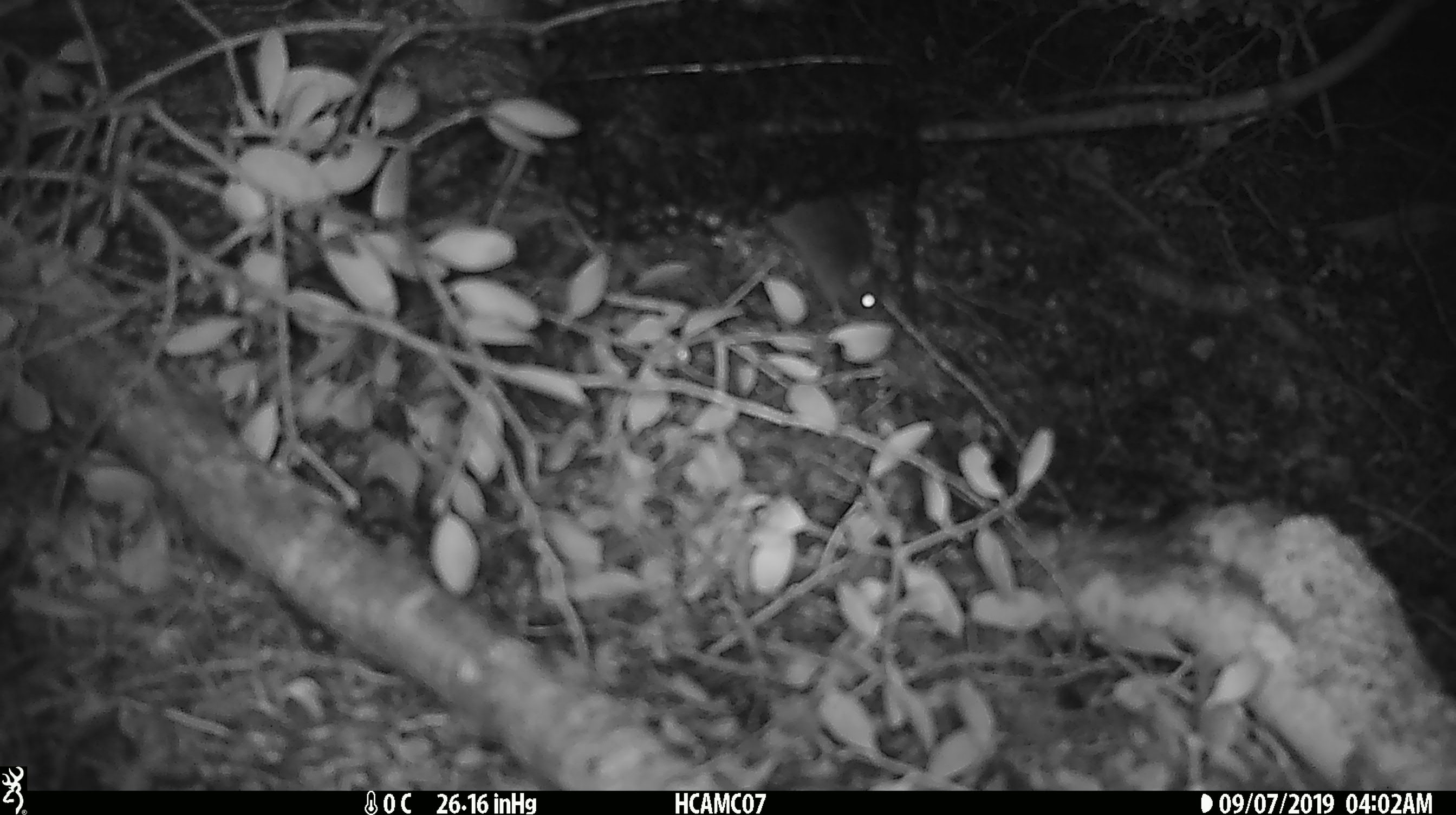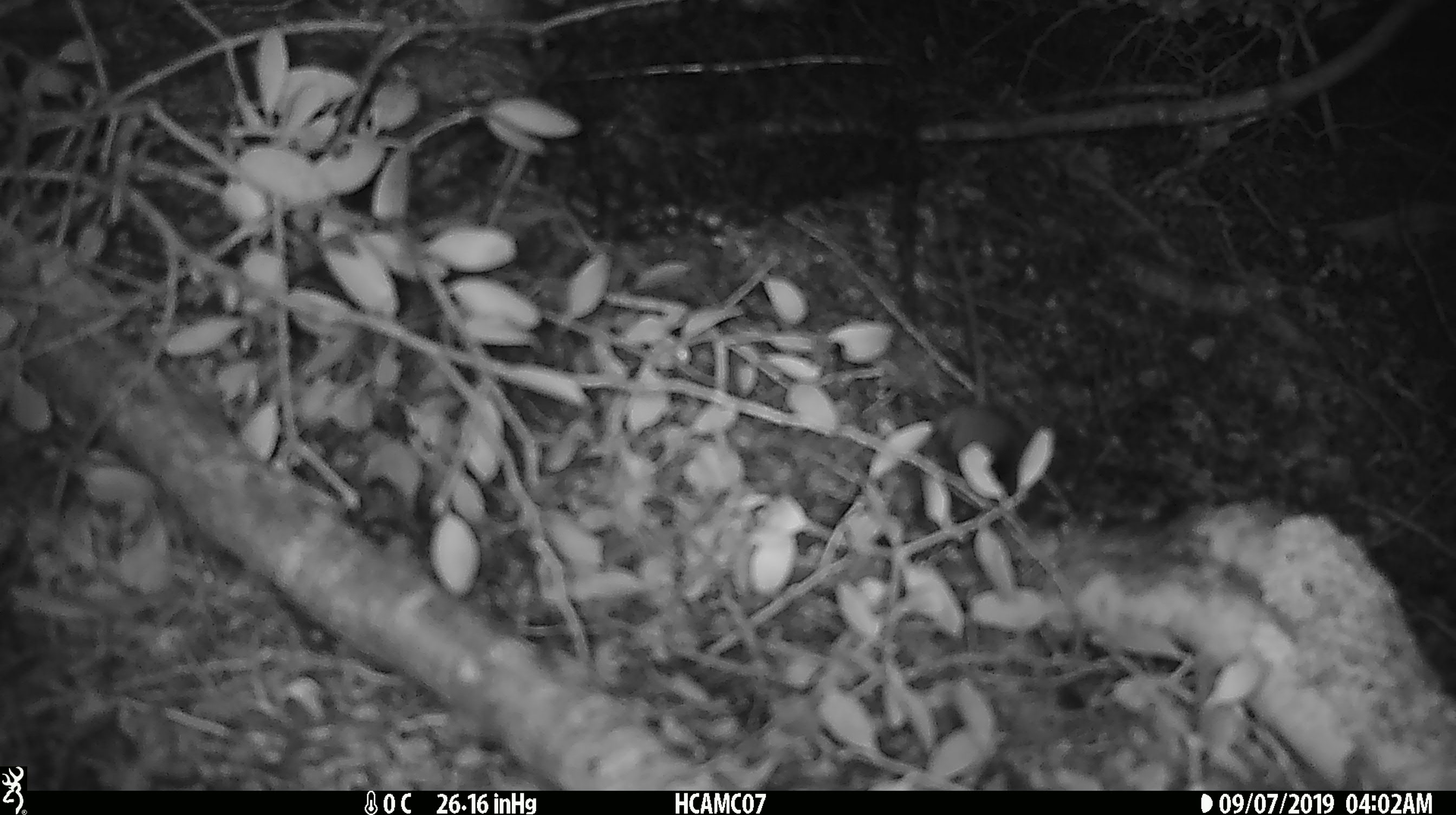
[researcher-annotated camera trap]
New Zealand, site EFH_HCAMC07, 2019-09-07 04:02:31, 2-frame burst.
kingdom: Animalia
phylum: Chordata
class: Mammalia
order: Rodentia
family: Muridae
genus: Mus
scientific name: Mus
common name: mouse